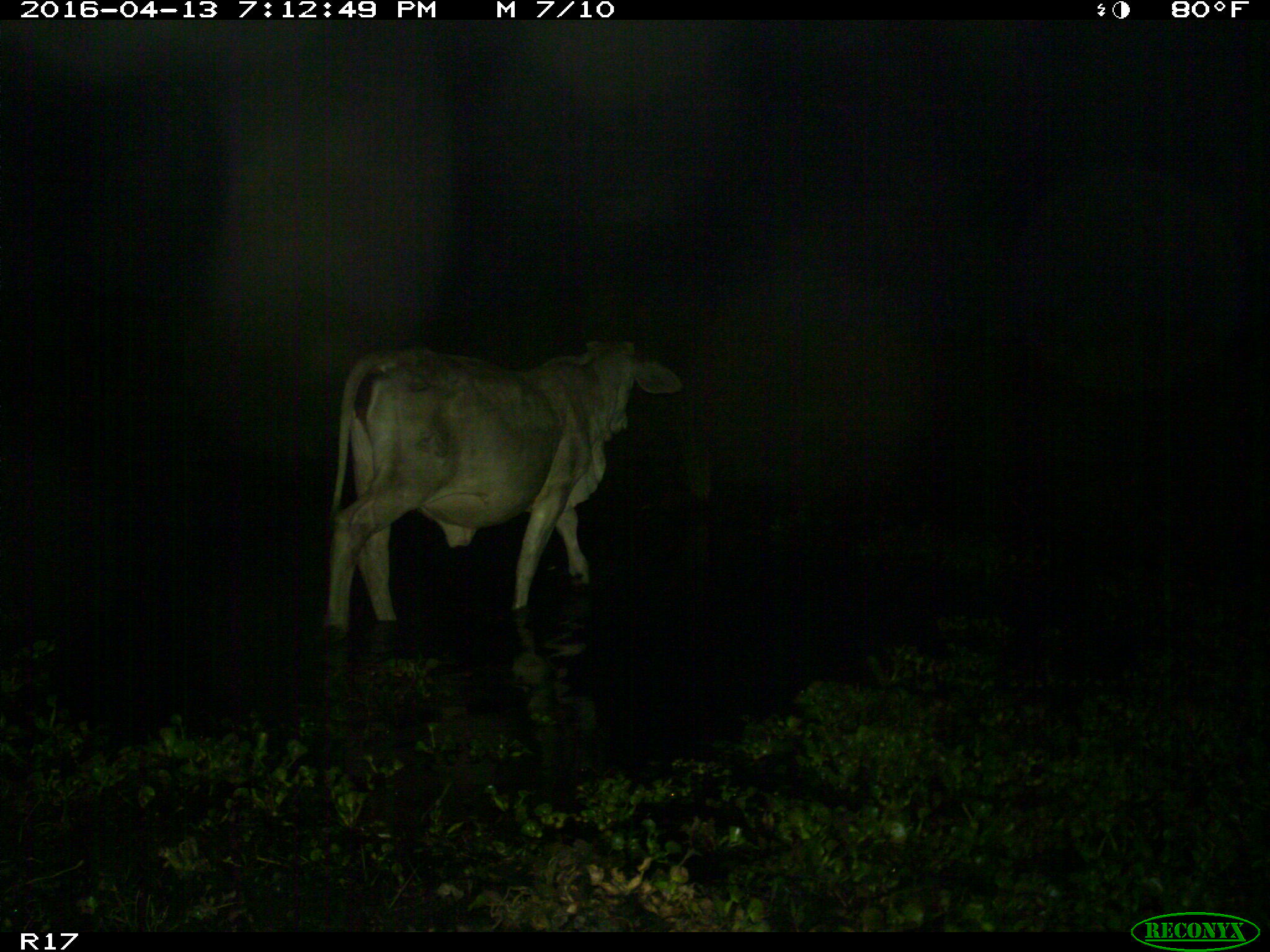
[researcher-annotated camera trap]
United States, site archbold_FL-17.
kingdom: Animalia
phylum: Chordata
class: Mammalia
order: Artiodactyla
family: Bovidae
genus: Bos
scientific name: Bos taurus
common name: domestic cow